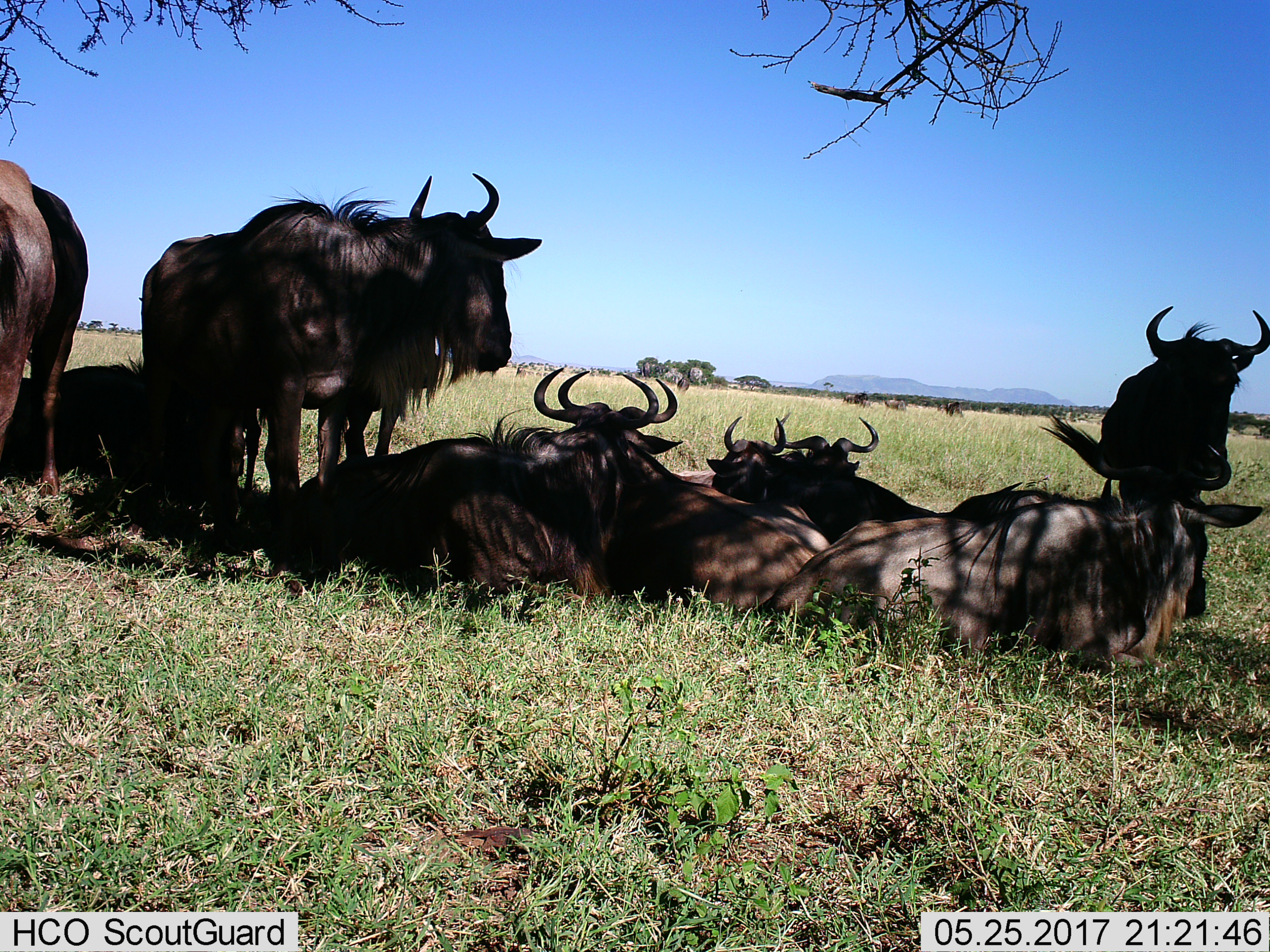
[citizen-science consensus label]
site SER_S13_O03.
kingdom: Animalia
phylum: Chordata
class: Mammalia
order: Artiodactyla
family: Bovidae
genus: Connochaetes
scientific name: Connochaetes taurinus taurinus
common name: blue wildebeest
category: wildebeestblue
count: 11-50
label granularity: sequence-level